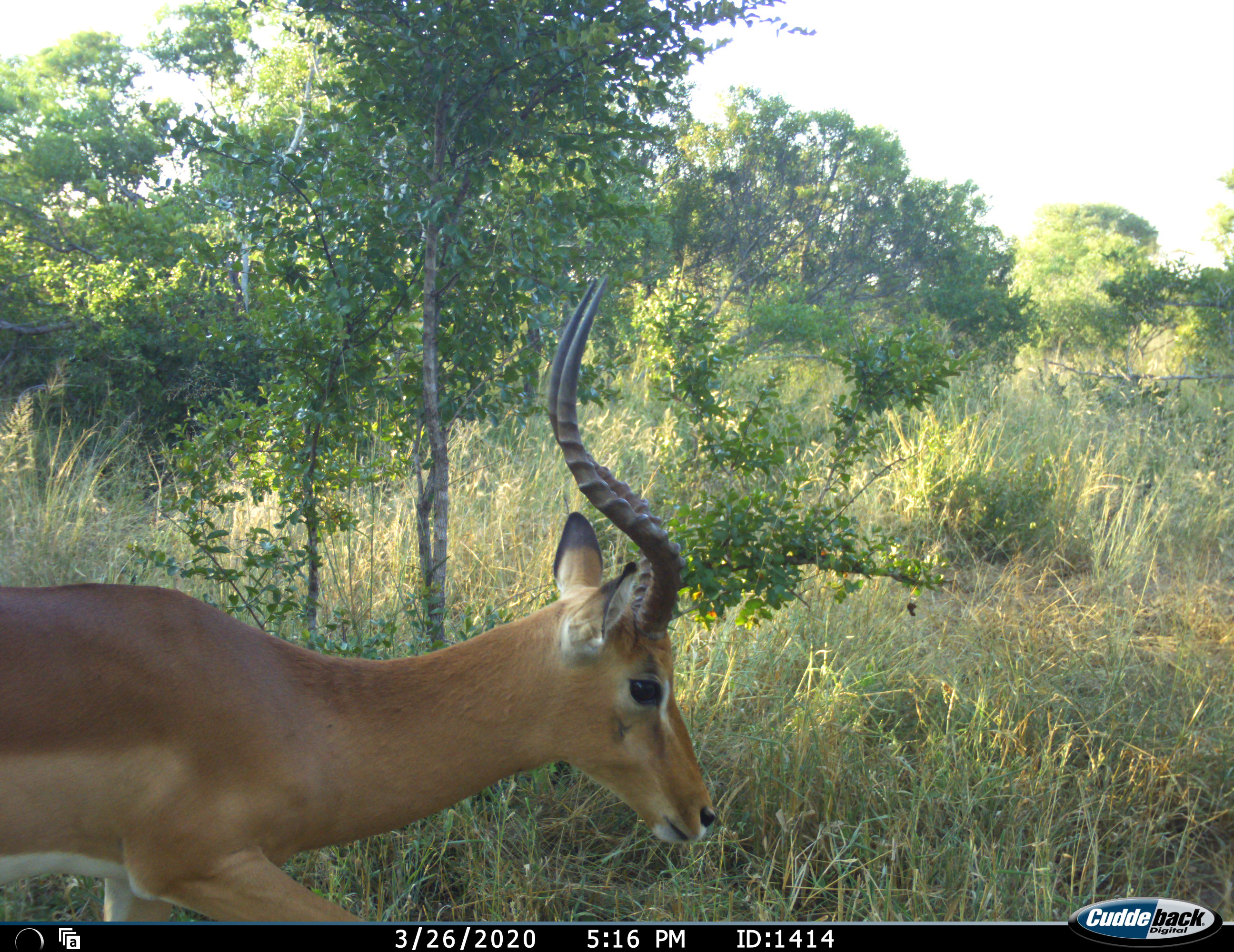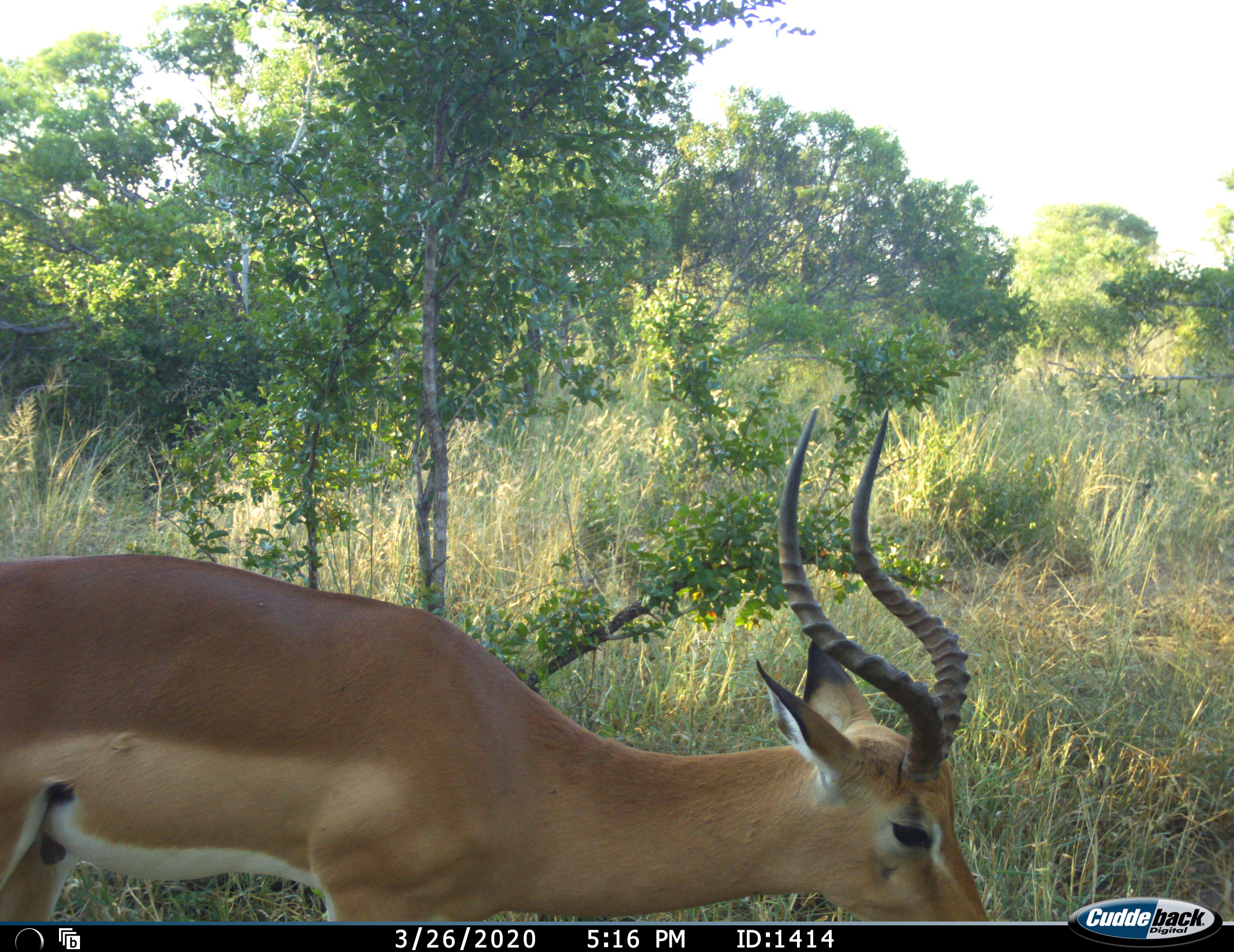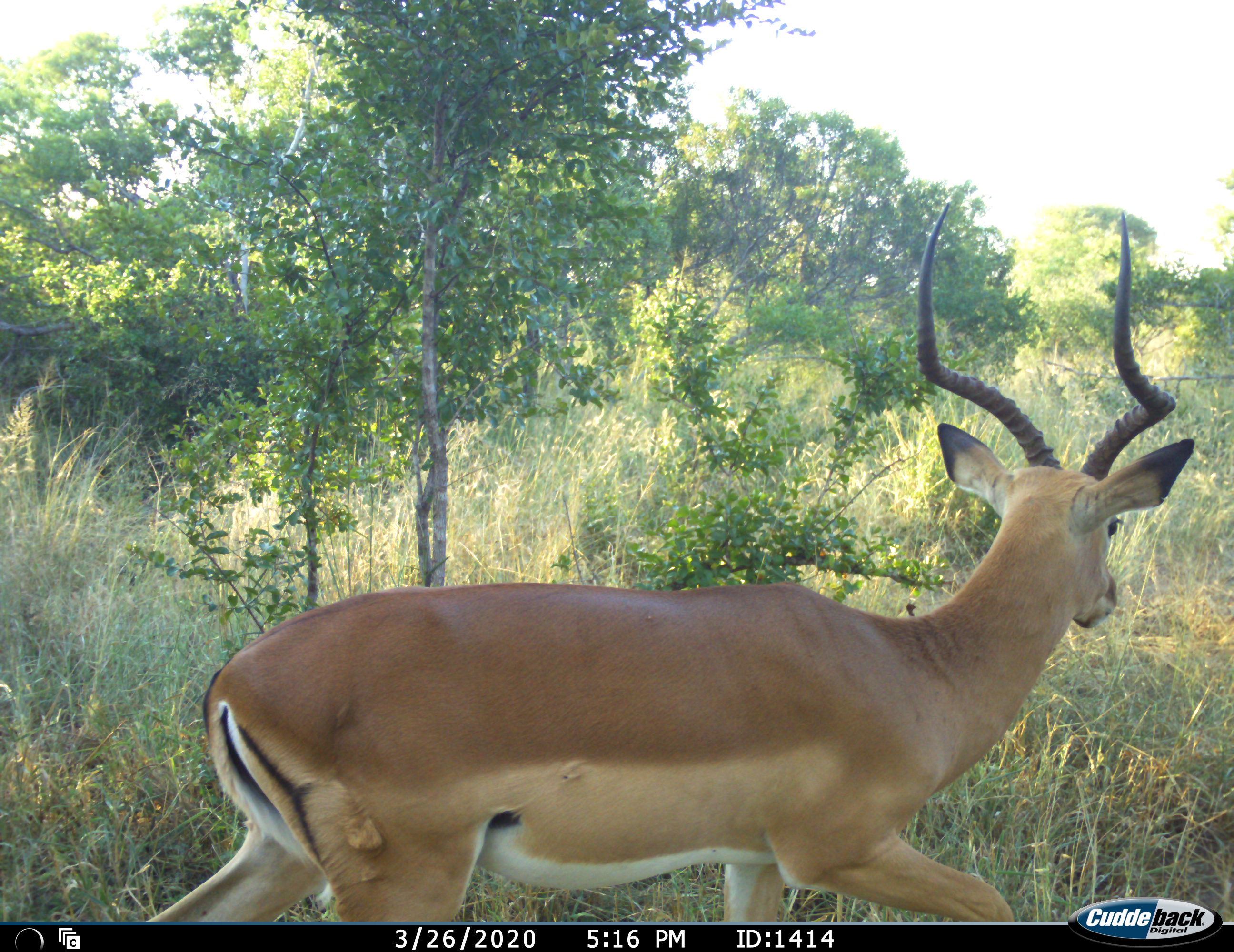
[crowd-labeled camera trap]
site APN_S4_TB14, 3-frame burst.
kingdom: Animalia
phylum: Chordata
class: Mammalia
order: Artiodactyla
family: Bovidae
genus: Aepyceros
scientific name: Aepyceros melampus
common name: impala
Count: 1.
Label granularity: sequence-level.